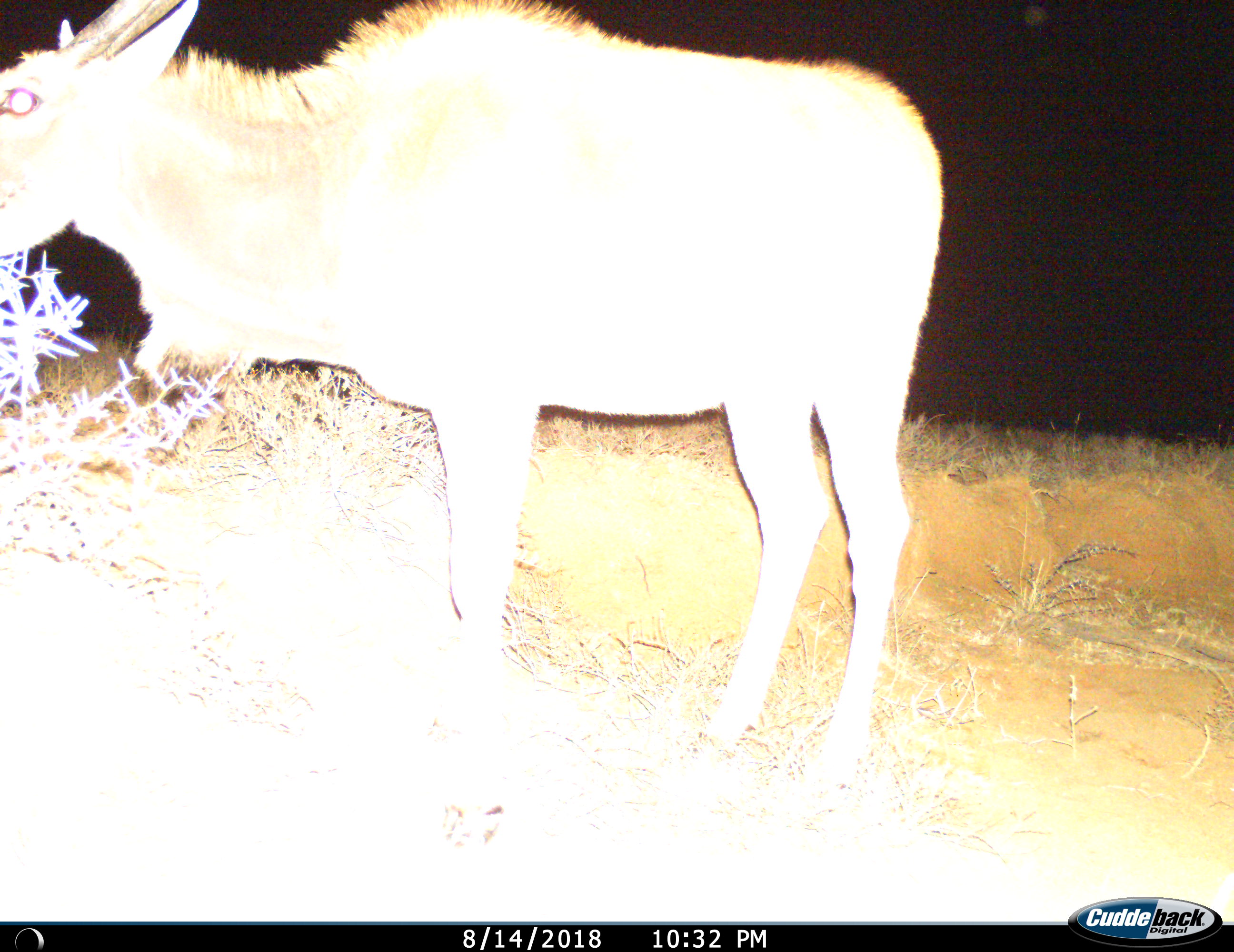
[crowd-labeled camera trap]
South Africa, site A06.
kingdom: Animalia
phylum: Chordata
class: Mammalia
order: Artiodactyla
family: Bovidae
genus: Tragelaphus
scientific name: Tragelaphus oryx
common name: eland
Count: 1.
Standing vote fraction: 83%.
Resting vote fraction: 0%.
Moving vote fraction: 0%.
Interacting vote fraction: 0%.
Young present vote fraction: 0%.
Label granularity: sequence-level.